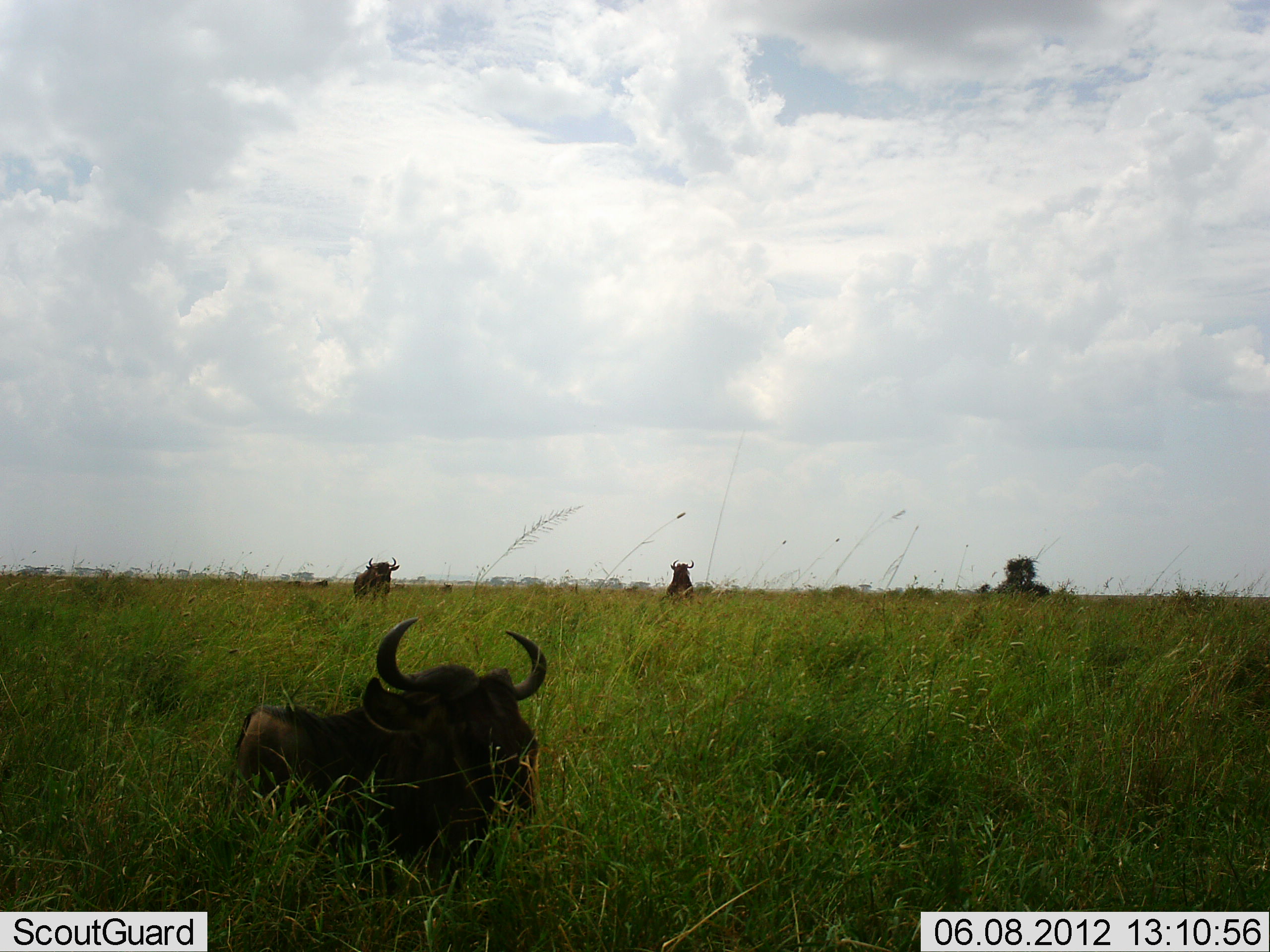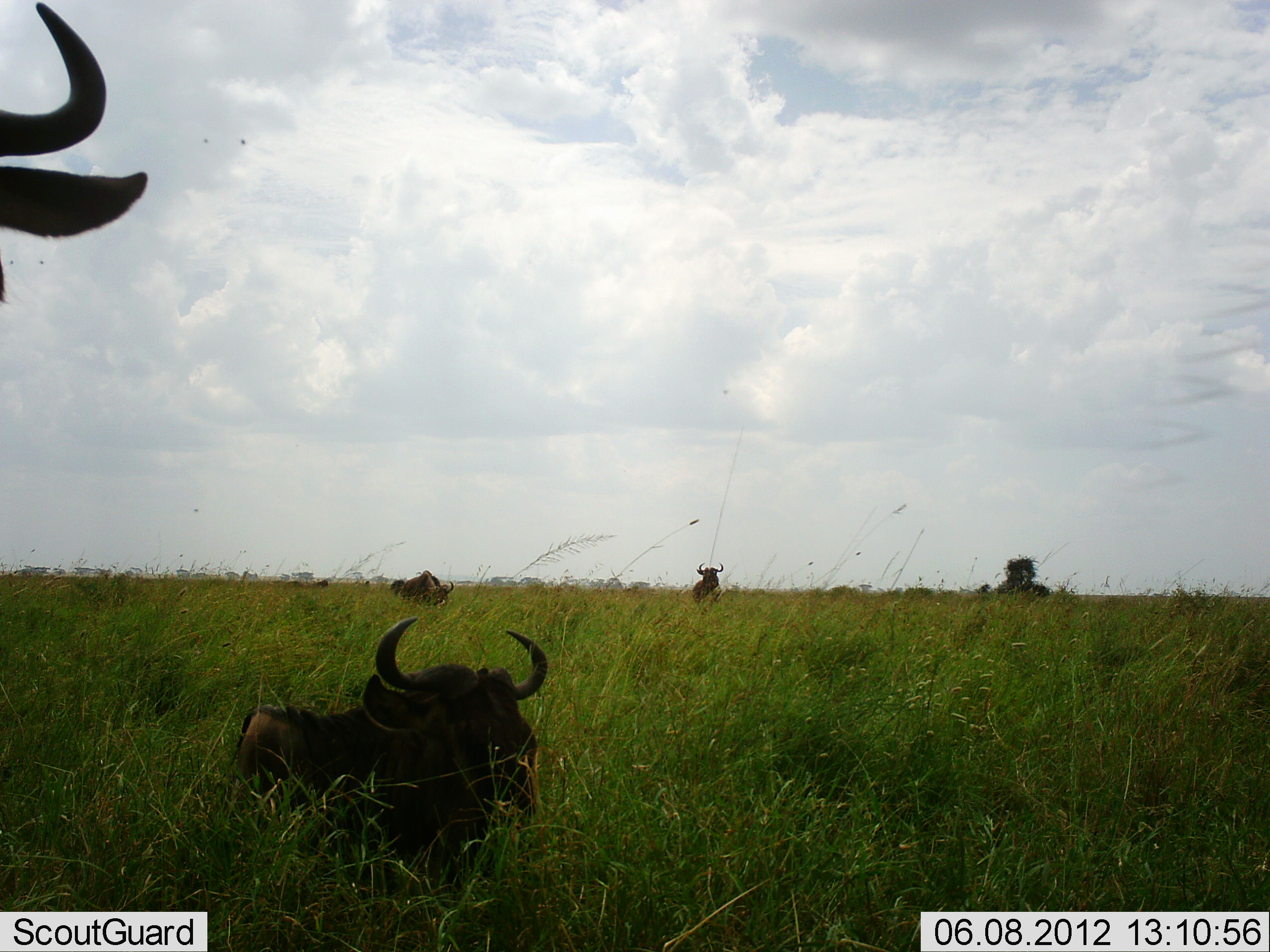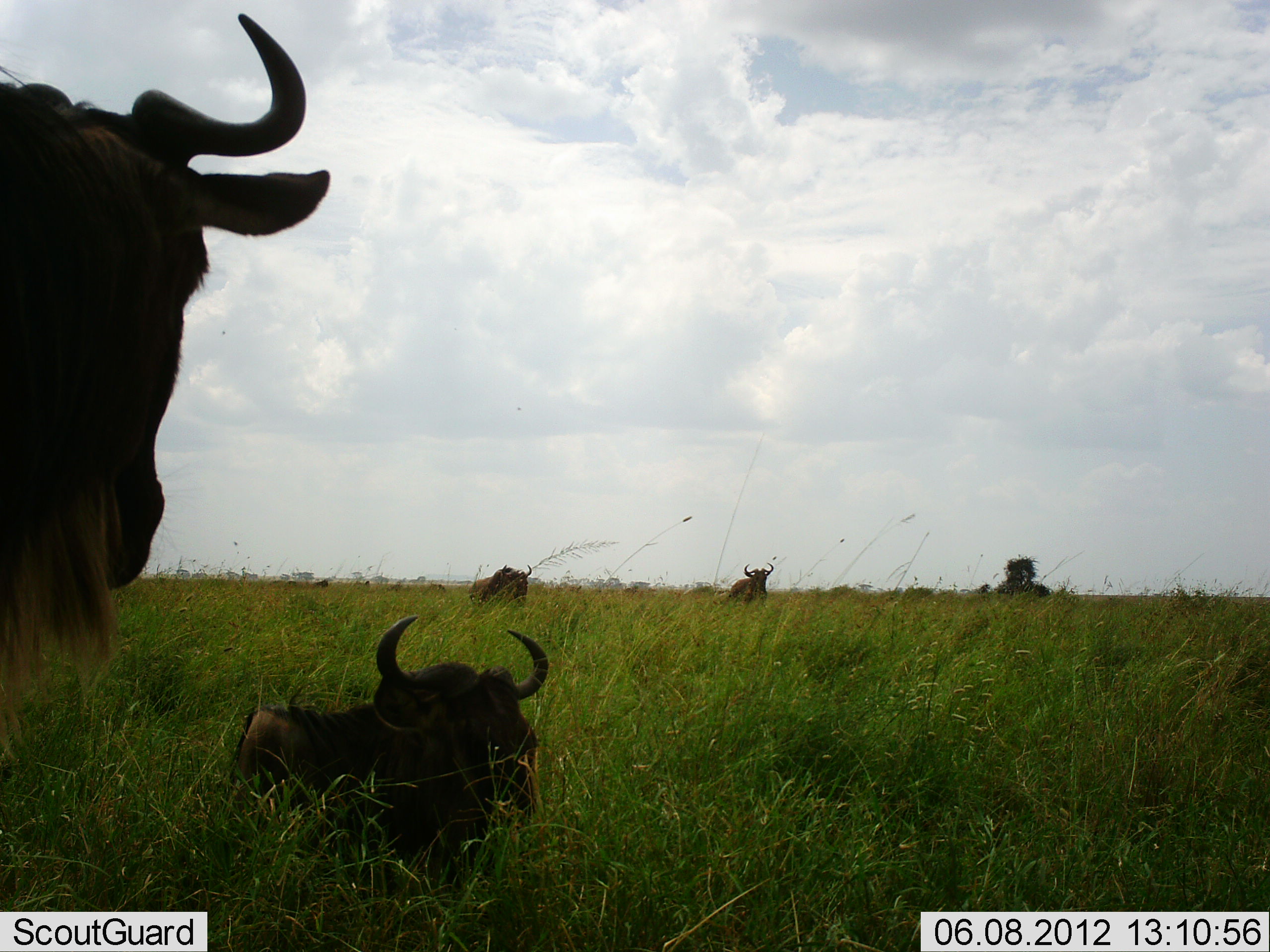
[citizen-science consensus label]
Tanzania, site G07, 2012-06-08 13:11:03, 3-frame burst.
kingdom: Animalia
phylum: Chordata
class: Mammalia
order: Artiodactyla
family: Bovidae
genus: Connochaetes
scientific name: Connochaetes taurinus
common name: blue wildebeest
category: wildebeest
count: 4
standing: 20%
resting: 100%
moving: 70%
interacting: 0%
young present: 10%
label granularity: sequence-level